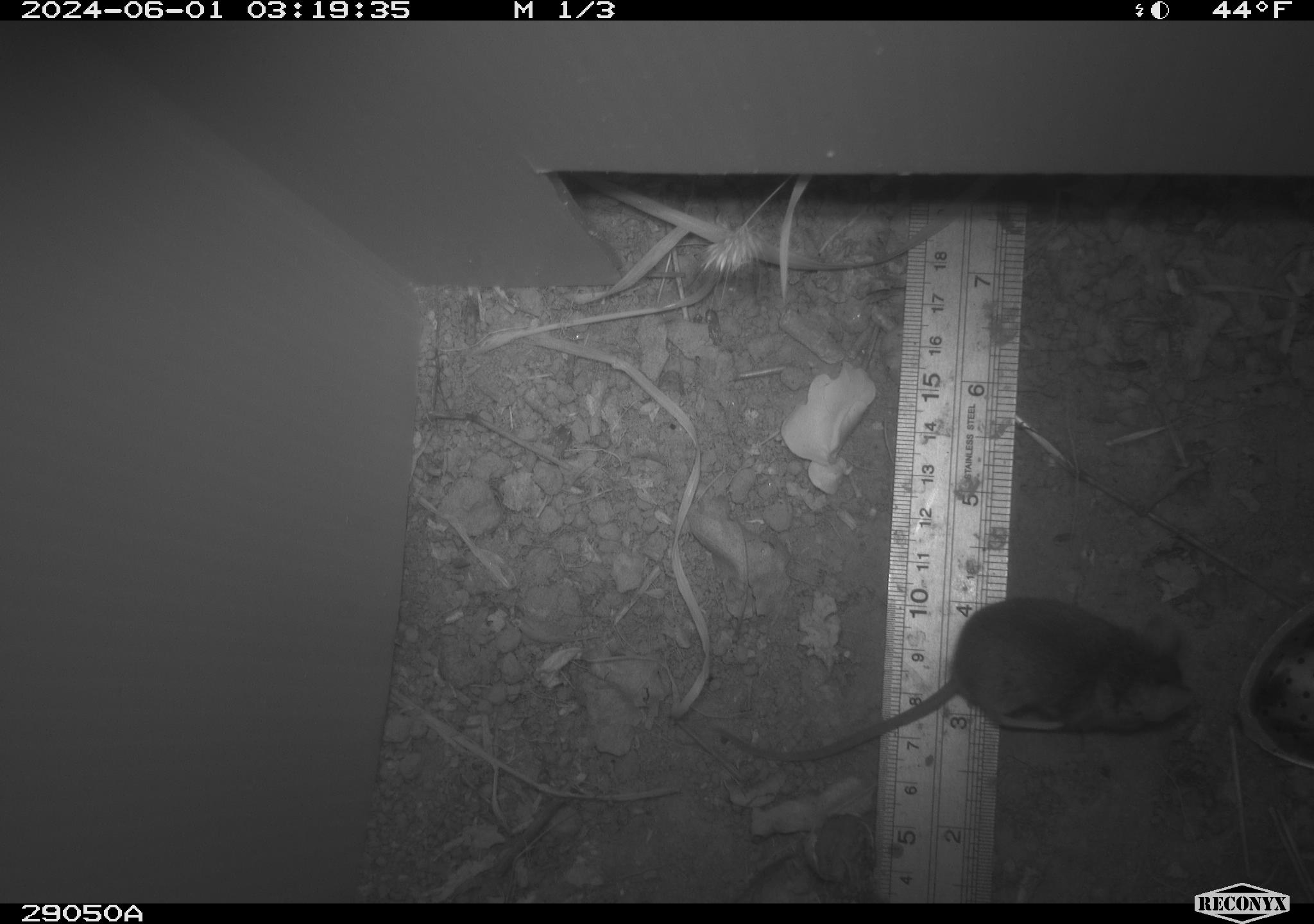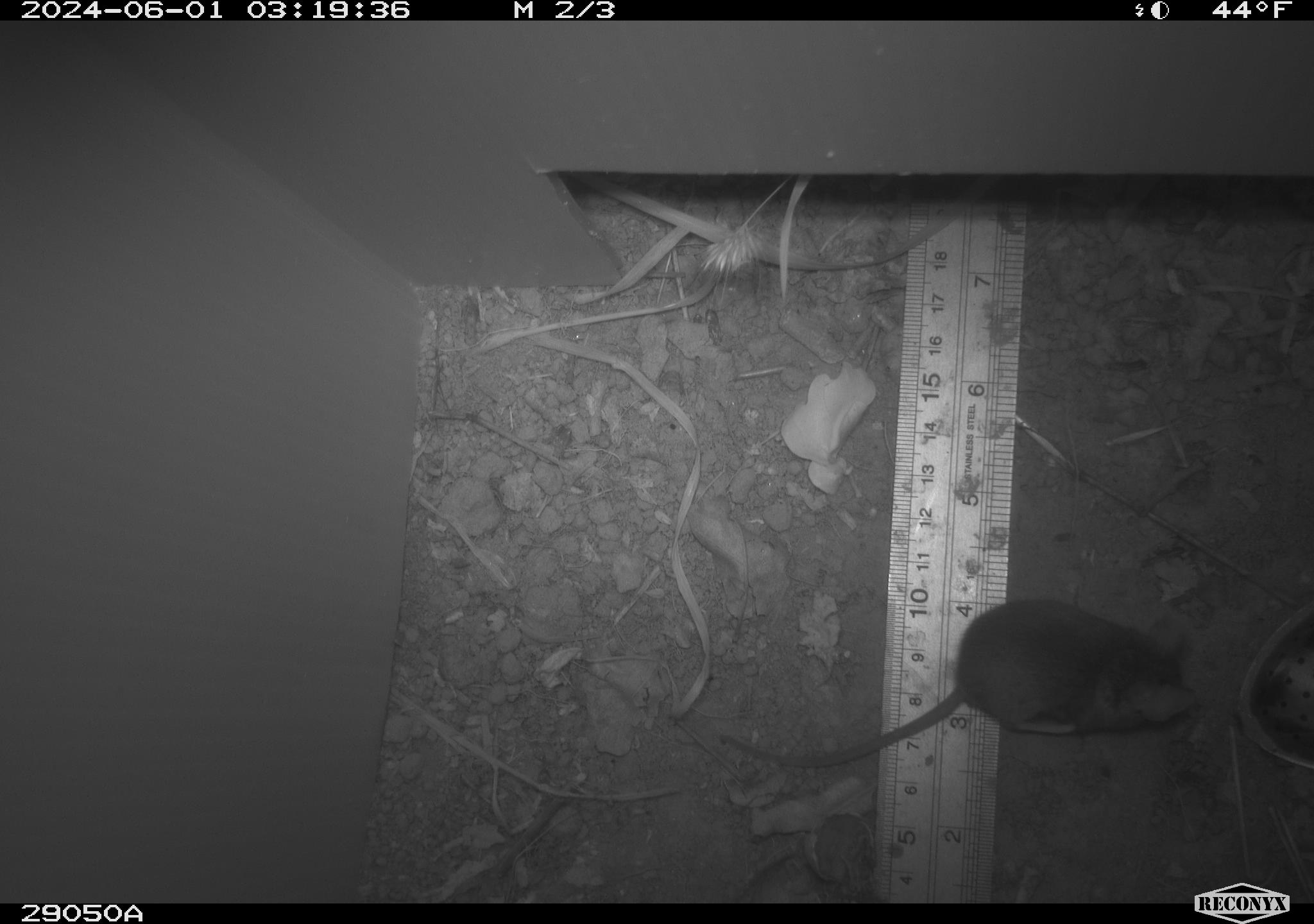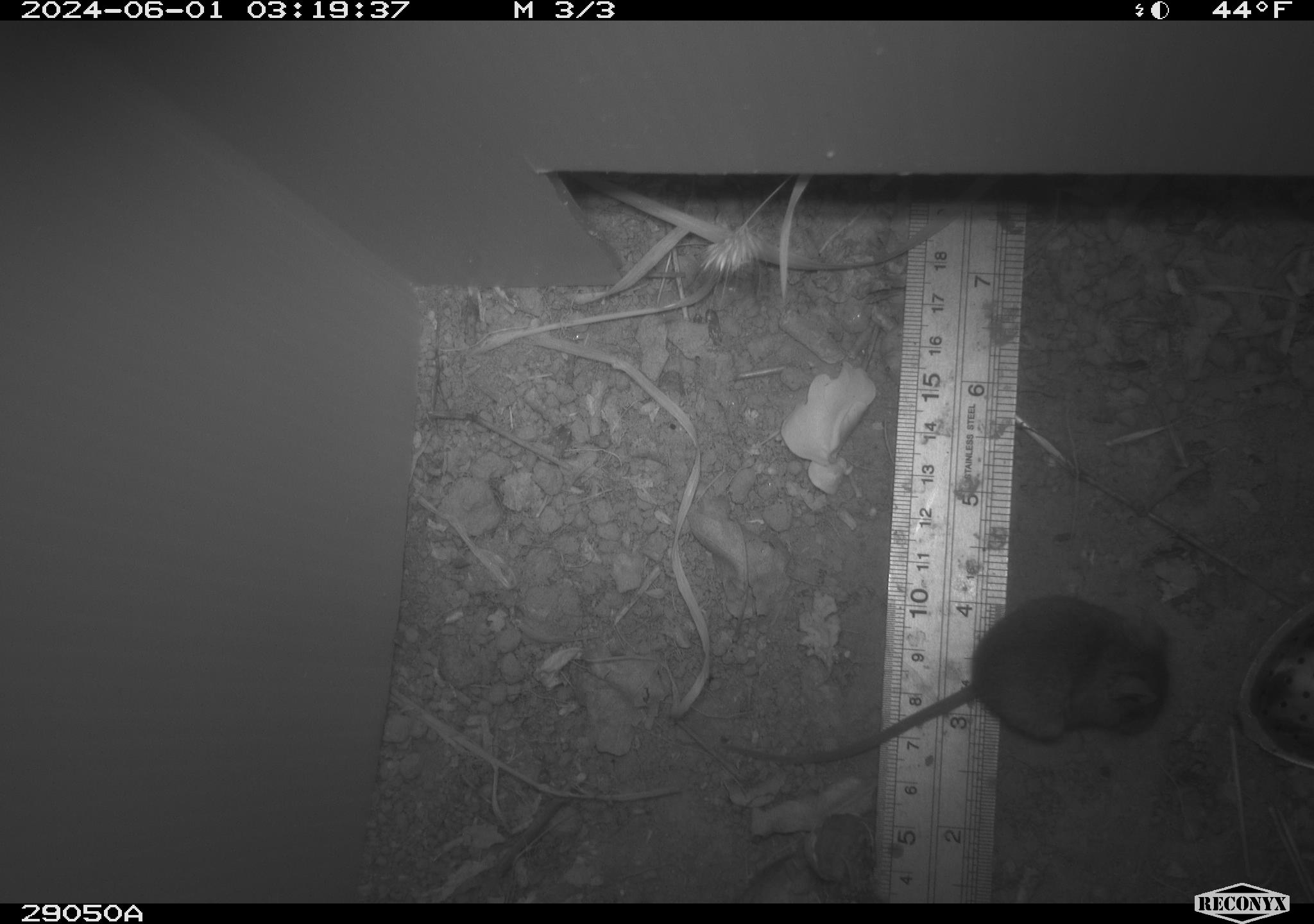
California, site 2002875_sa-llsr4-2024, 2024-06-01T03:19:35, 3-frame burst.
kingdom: Animalia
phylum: Chordata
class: Mammalia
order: Rodentia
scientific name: Rodentia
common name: mouse species